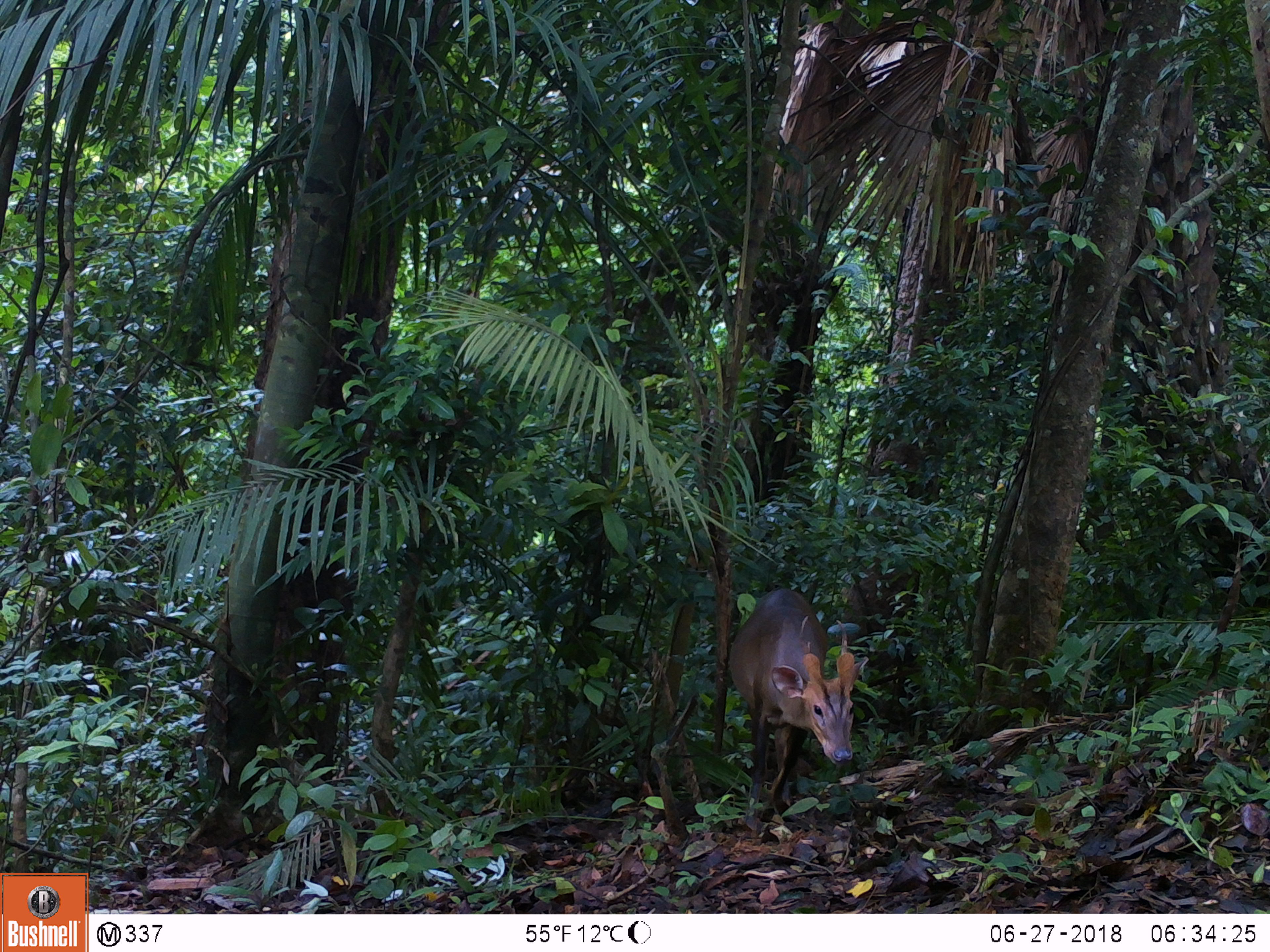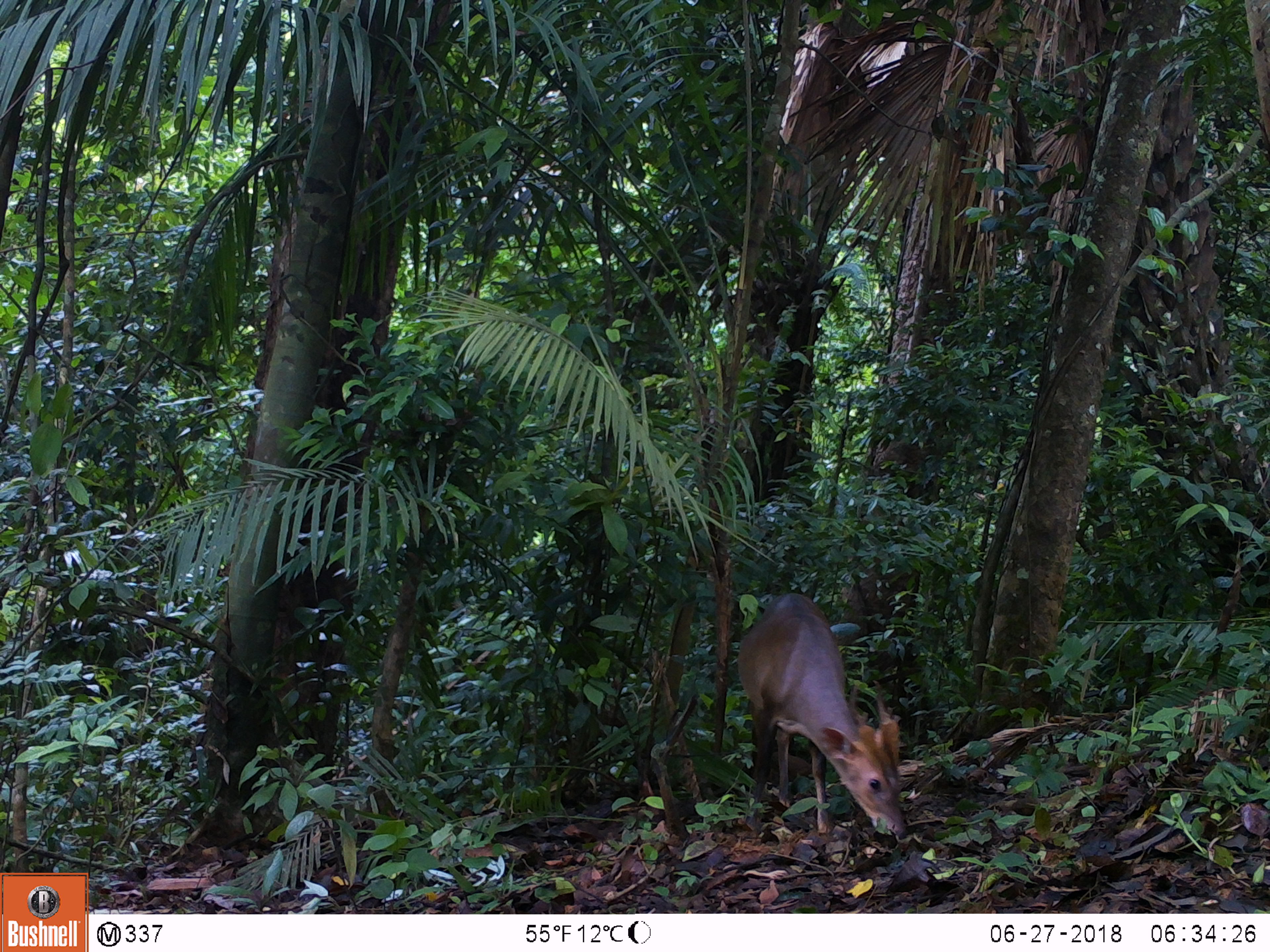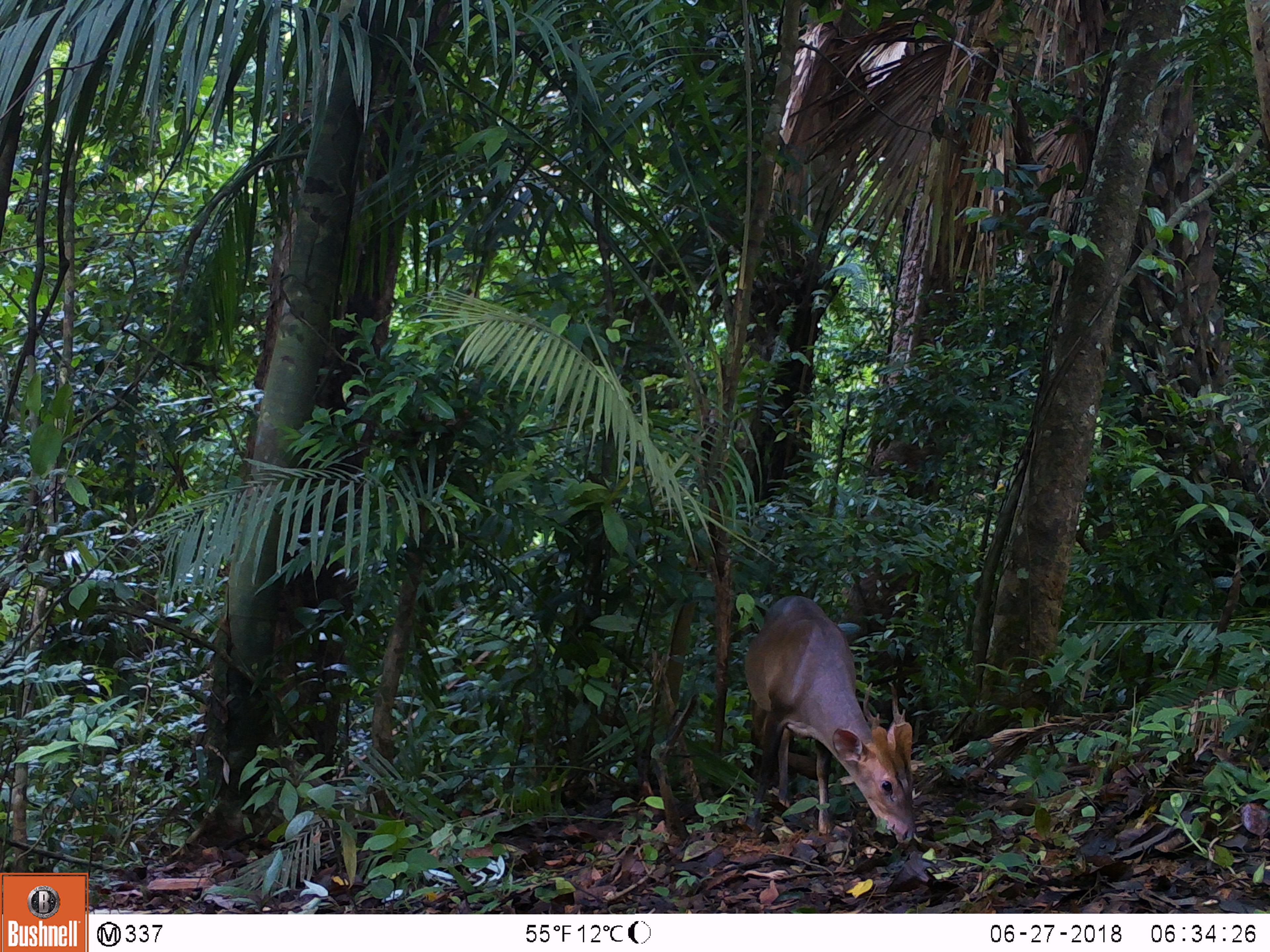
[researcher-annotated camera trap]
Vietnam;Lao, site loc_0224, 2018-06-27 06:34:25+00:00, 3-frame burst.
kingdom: Animalia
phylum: Chordata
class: Mammalia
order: Artiodactyla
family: Cervidae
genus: Muntiacus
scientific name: Muntiacus vuquangensis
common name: large-antlered muntjac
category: large antlered muntjac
Large antlered muntjac (large-antlered muntjac) (Muntiacus vuquangensis). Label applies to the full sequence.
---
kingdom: Animalia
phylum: Chordata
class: Aves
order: Galliformes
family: Phasianidae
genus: Gallus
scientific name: Gallus gallus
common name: red junglefowl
Red junglefowl (Gallus gallus). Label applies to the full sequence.